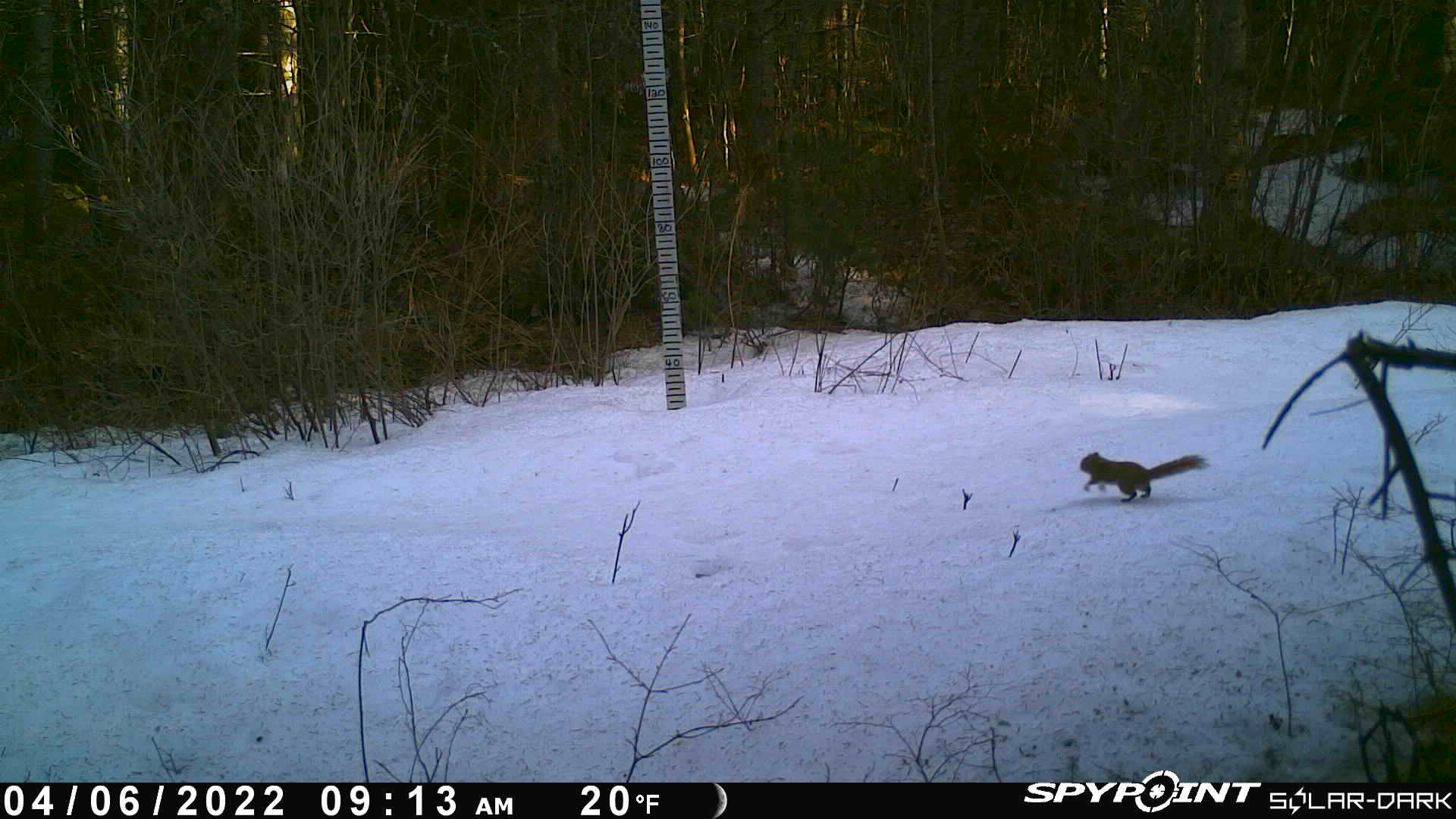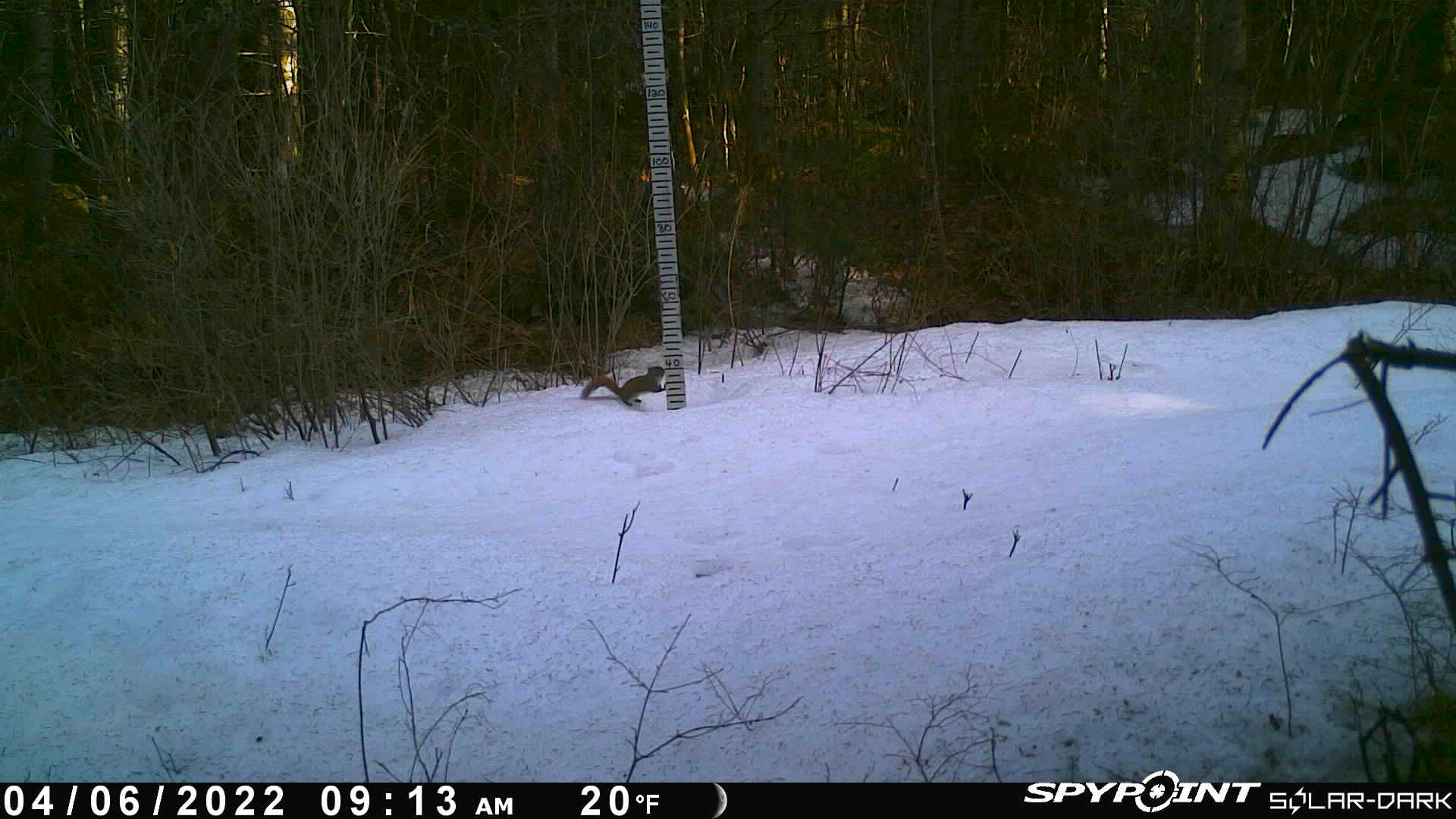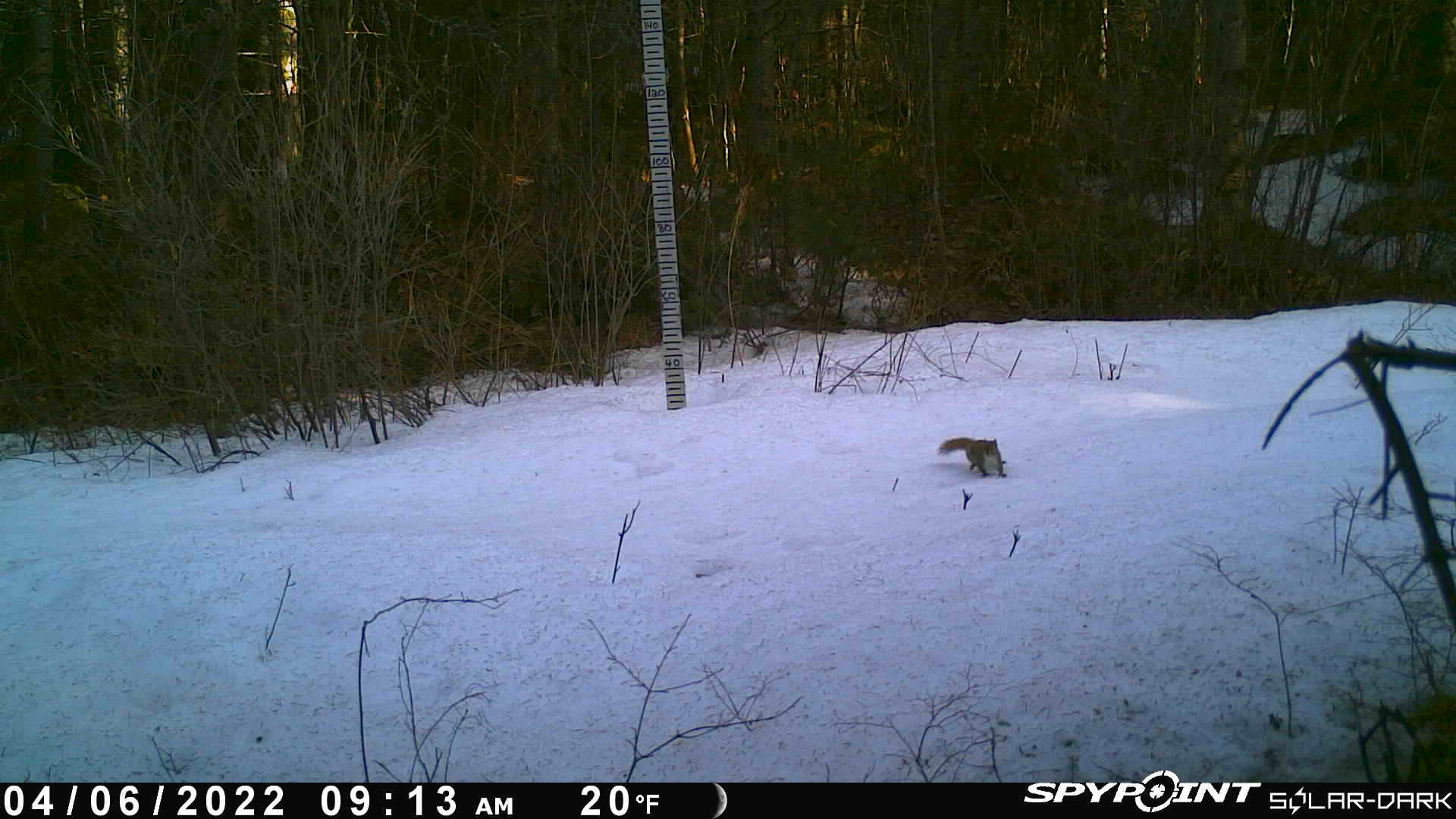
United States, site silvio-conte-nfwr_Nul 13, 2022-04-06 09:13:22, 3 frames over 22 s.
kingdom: Animalia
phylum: Chordata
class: Mammalia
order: Rodentia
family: Sciuridae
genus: Tamiasciurus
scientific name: Tamiasciurus hudsonicus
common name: red squirrel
Red squirrel (Tamiasciurus hudsonicus).